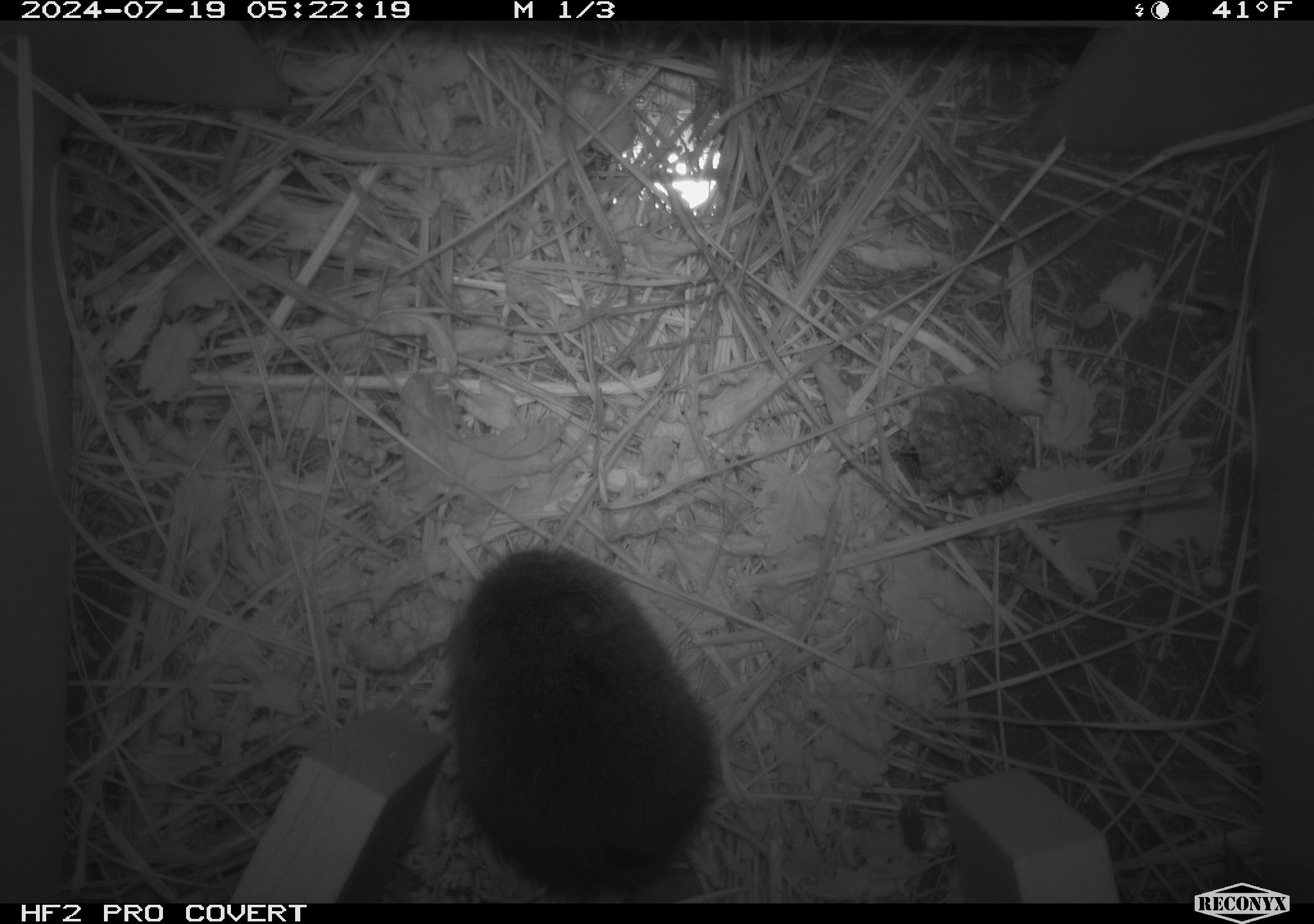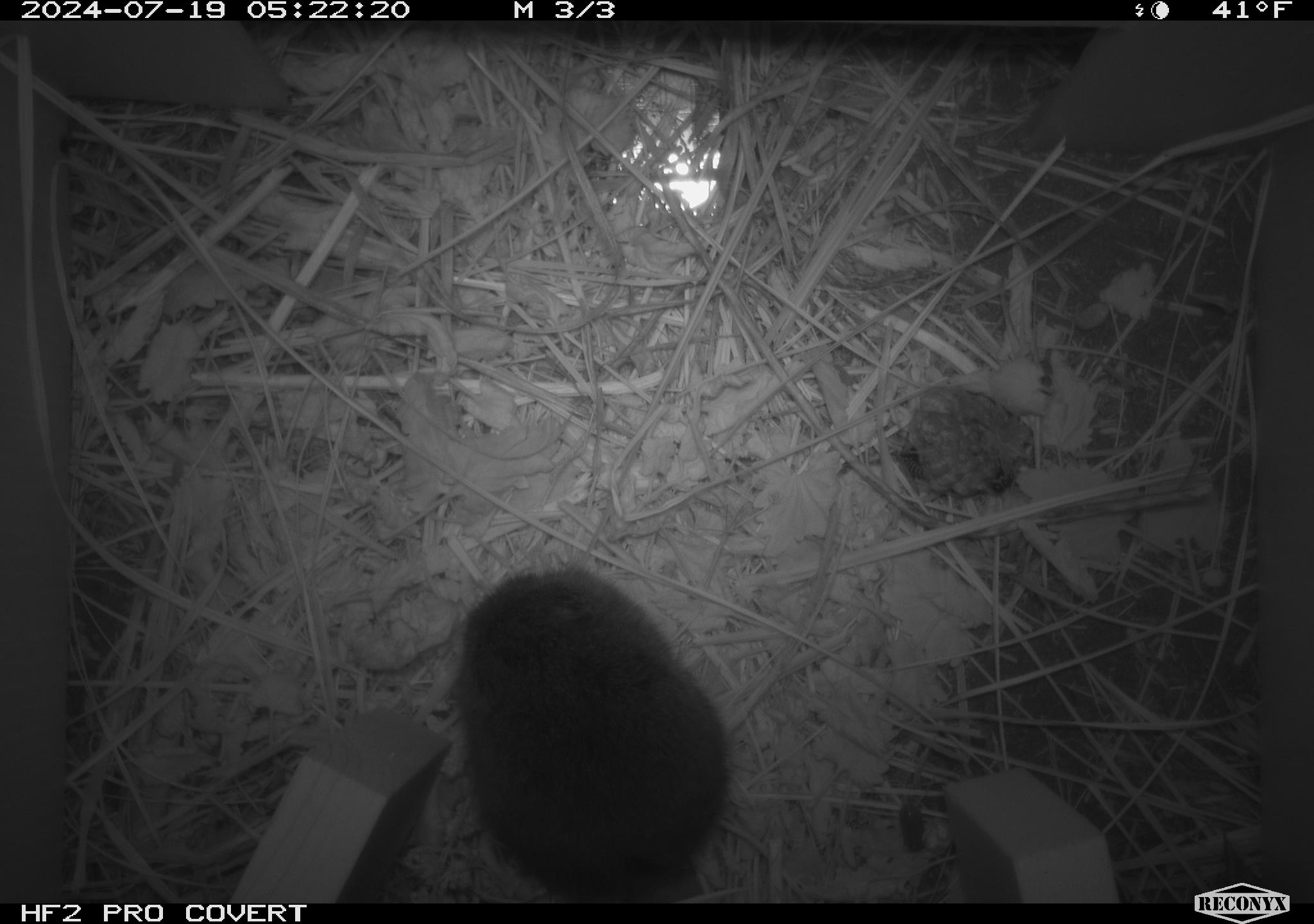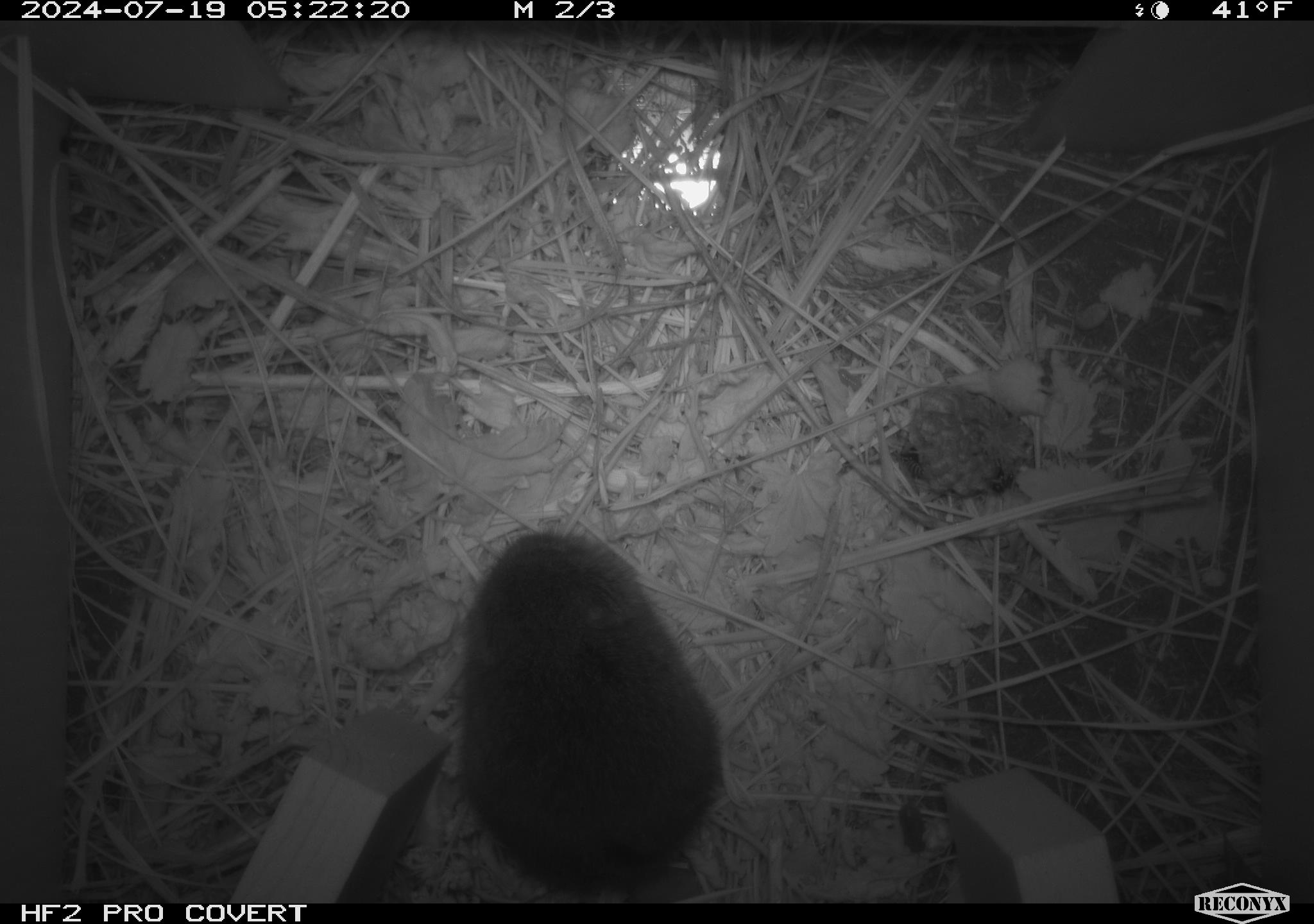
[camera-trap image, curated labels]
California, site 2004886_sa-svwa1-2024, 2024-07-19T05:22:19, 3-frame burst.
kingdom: Animalia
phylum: Arthropoda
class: Insecta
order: Hymenoptera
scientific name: Hymenoptera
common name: ants, bees, wasps, and sawflies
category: hymenoptera order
Hymenoptera order (ants, bees, wasps, and sawflies) (Hymenoptera).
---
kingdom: Animalia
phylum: Chordata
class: Mammalia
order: Rodentia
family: Cricetidae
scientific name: Arvicolinae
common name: voles, lemmings, and muskrats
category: arvicolinae subfamily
Arvicolinae subfamily (voles, lemmings, and muskrats) (Arvicolinae).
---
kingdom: Animalia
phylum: Arthropoda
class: Malacostraca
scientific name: Malacostraca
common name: amphipods, crabs, isopods, krill, lobsters and shrimps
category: malacostracan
Malacostracan (amphipods, crabs, isopods, krill, lobsters and shrimps) (Malacostraca).